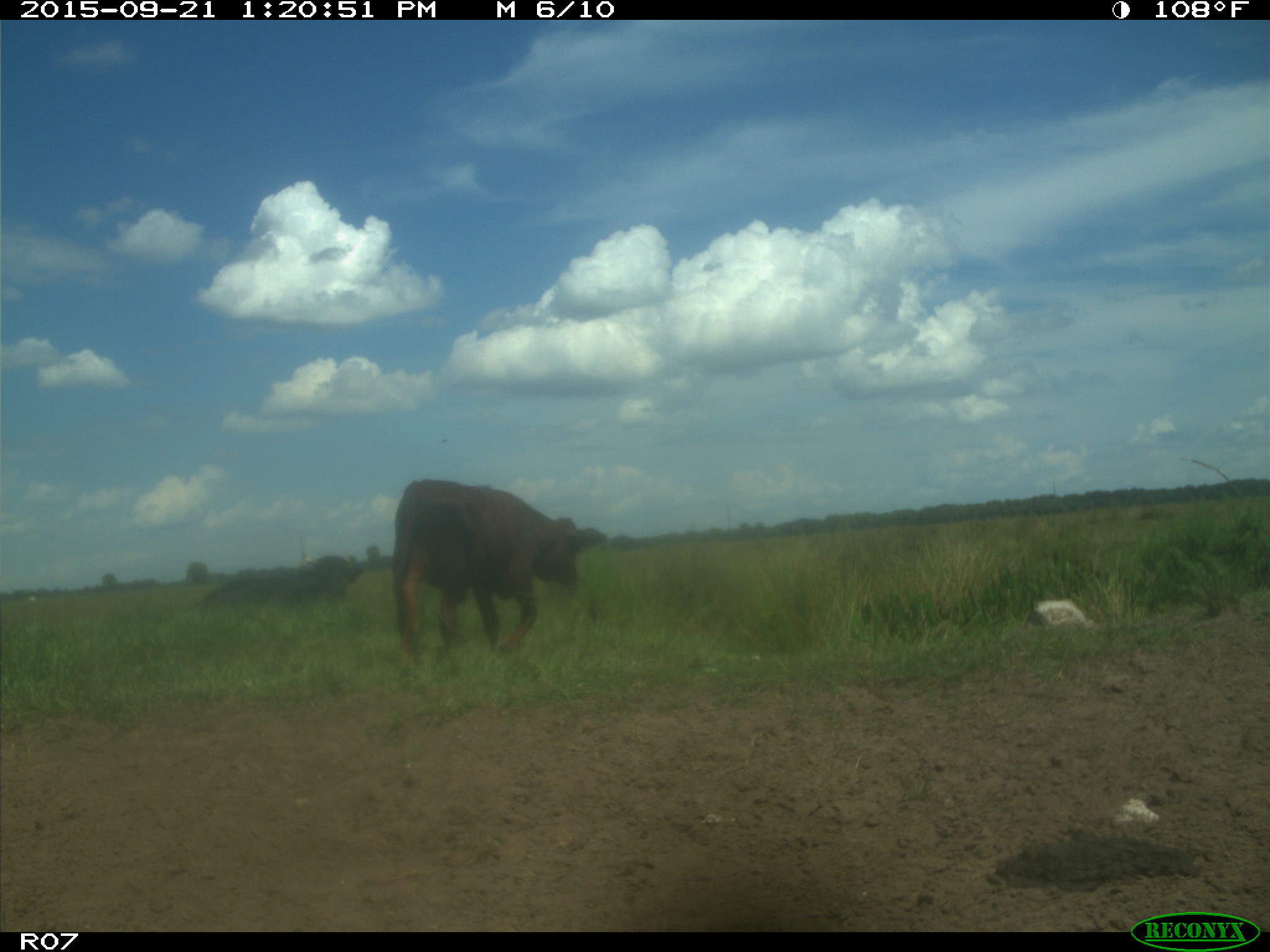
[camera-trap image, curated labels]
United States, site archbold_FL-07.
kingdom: Animalia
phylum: Chordata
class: Mammalia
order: Artiodactyla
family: Bovidae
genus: Bos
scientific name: Bos taurus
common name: domestic cow